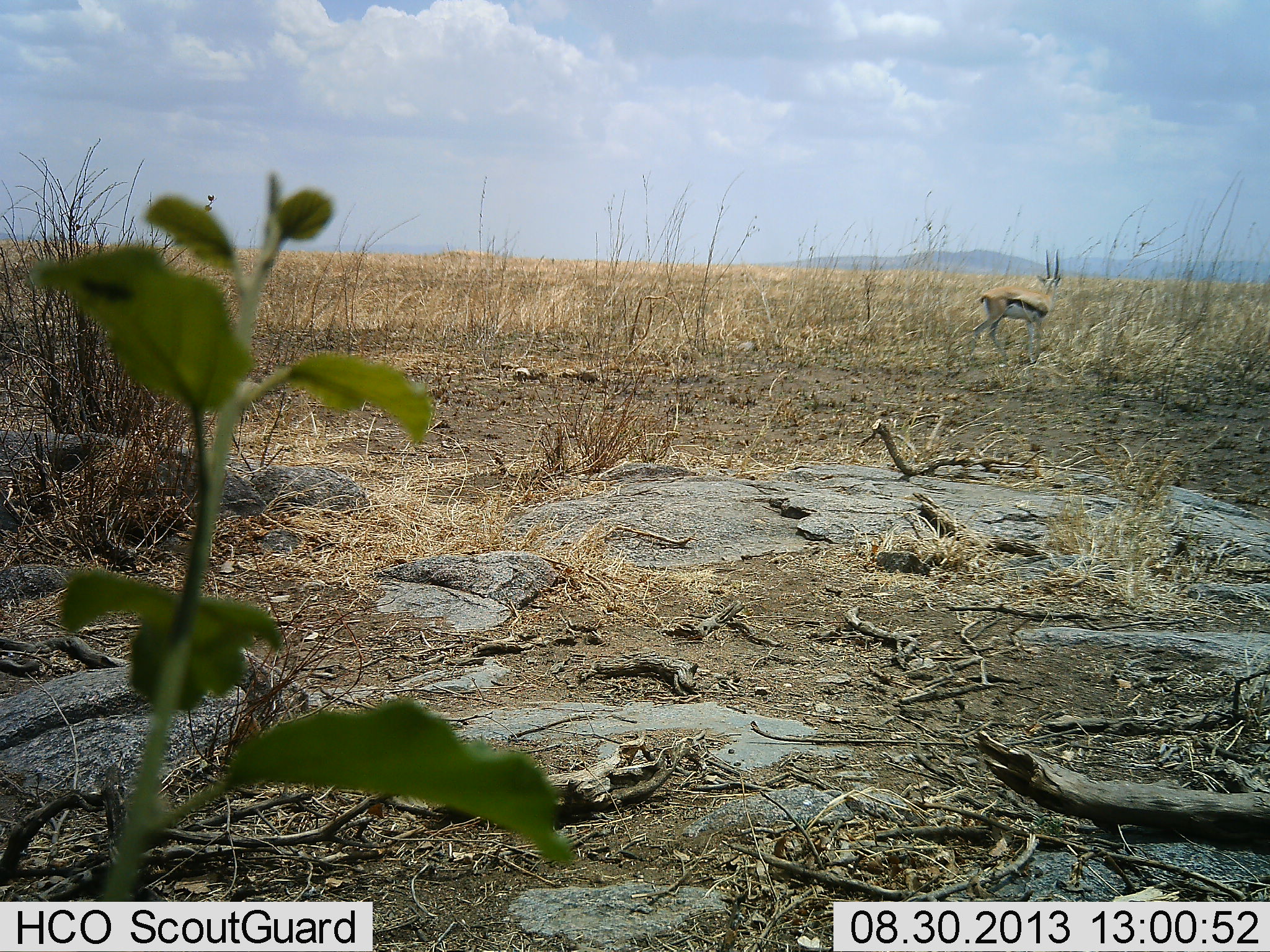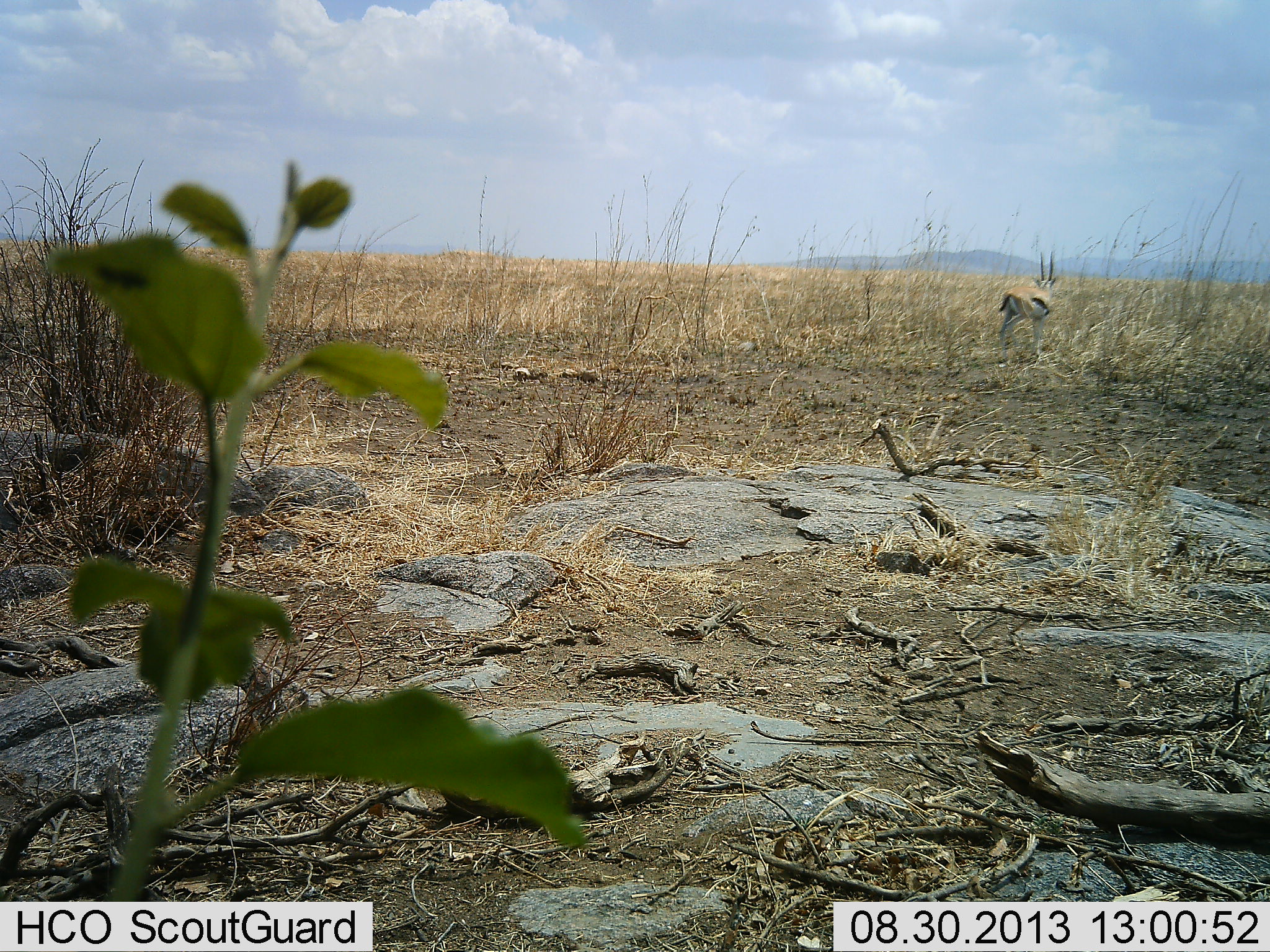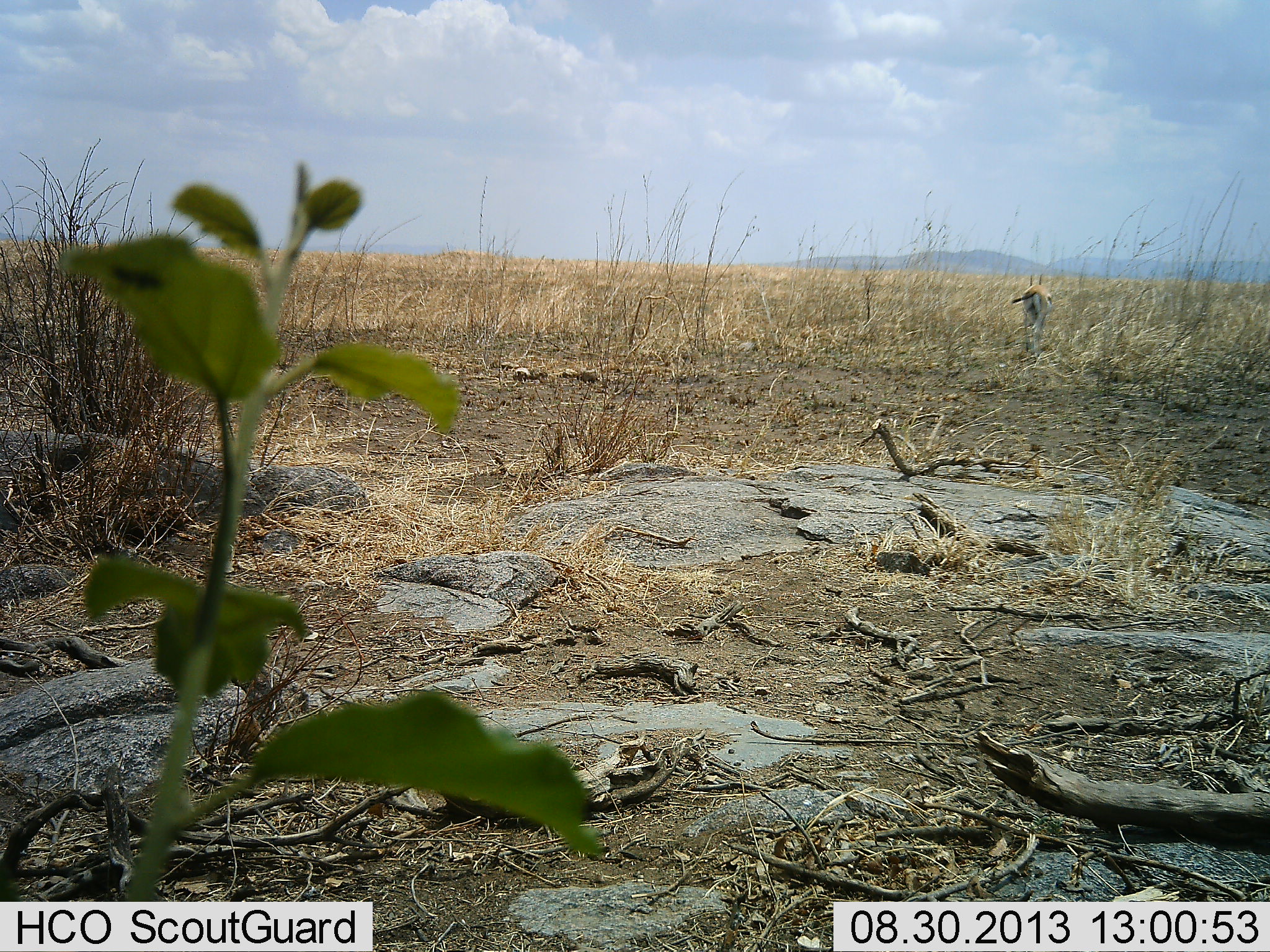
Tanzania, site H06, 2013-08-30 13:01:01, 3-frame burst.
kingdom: Animalia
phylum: Chordata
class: Mammalia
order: Artiodactyla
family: Bovidae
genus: Eudorcas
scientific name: Eudorcas thomsonii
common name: thomson's gazelle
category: gazellethomsons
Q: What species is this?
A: Gazellethomsons (thomson's gazelle) (Eudorcas thomsonii).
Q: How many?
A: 1.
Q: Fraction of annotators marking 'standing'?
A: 30%.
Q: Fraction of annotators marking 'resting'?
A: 0%.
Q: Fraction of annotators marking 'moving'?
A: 70%.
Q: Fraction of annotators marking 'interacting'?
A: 0%.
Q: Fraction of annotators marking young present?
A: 0%.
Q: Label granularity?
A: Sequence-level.